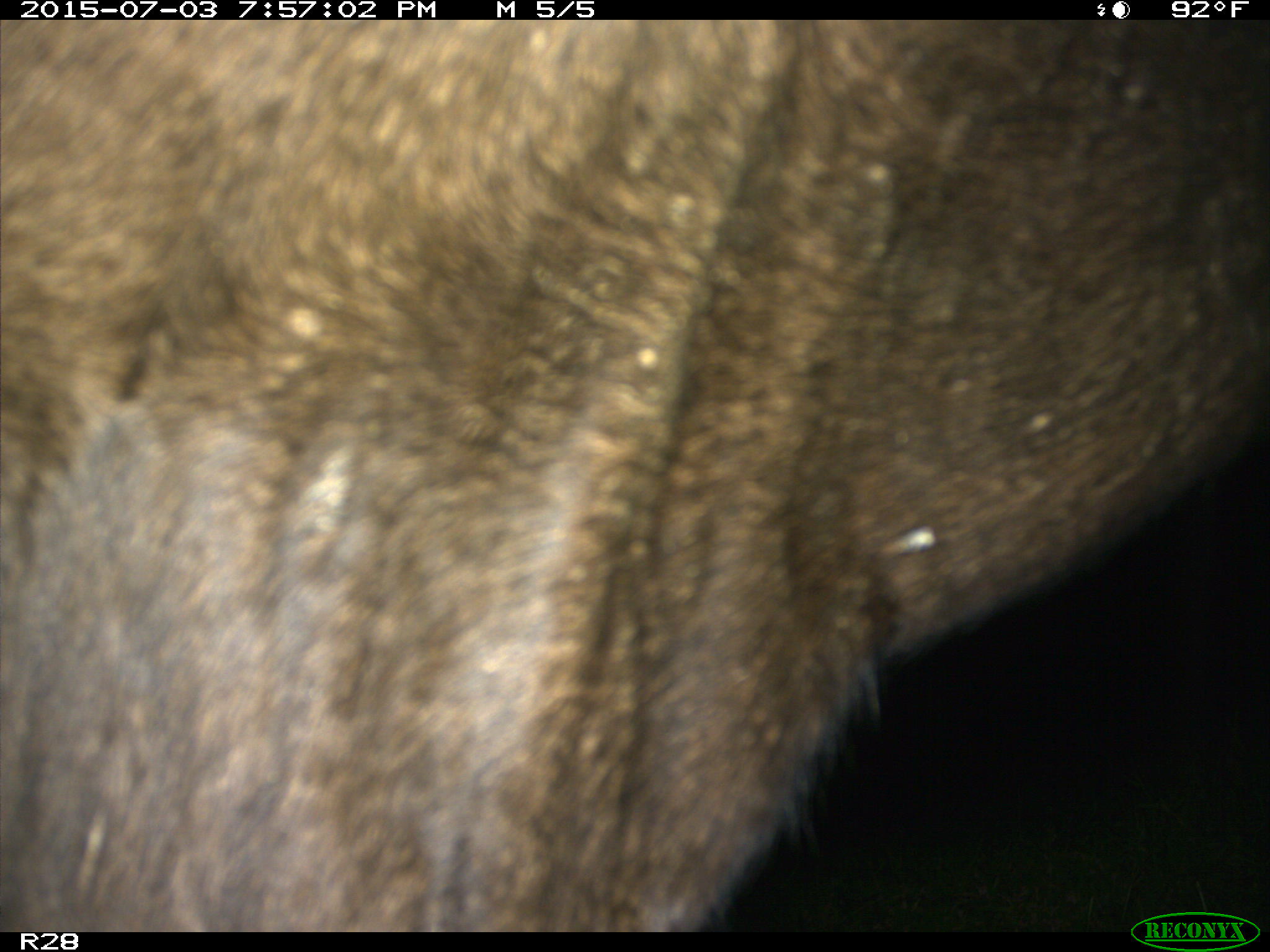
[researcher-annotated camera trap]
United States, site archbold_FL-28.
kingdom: Animalia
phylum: Chordata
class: Mammalia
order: Artiodactyla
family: Bovidae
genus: Bos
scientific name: Bos taurus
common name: domestic cow